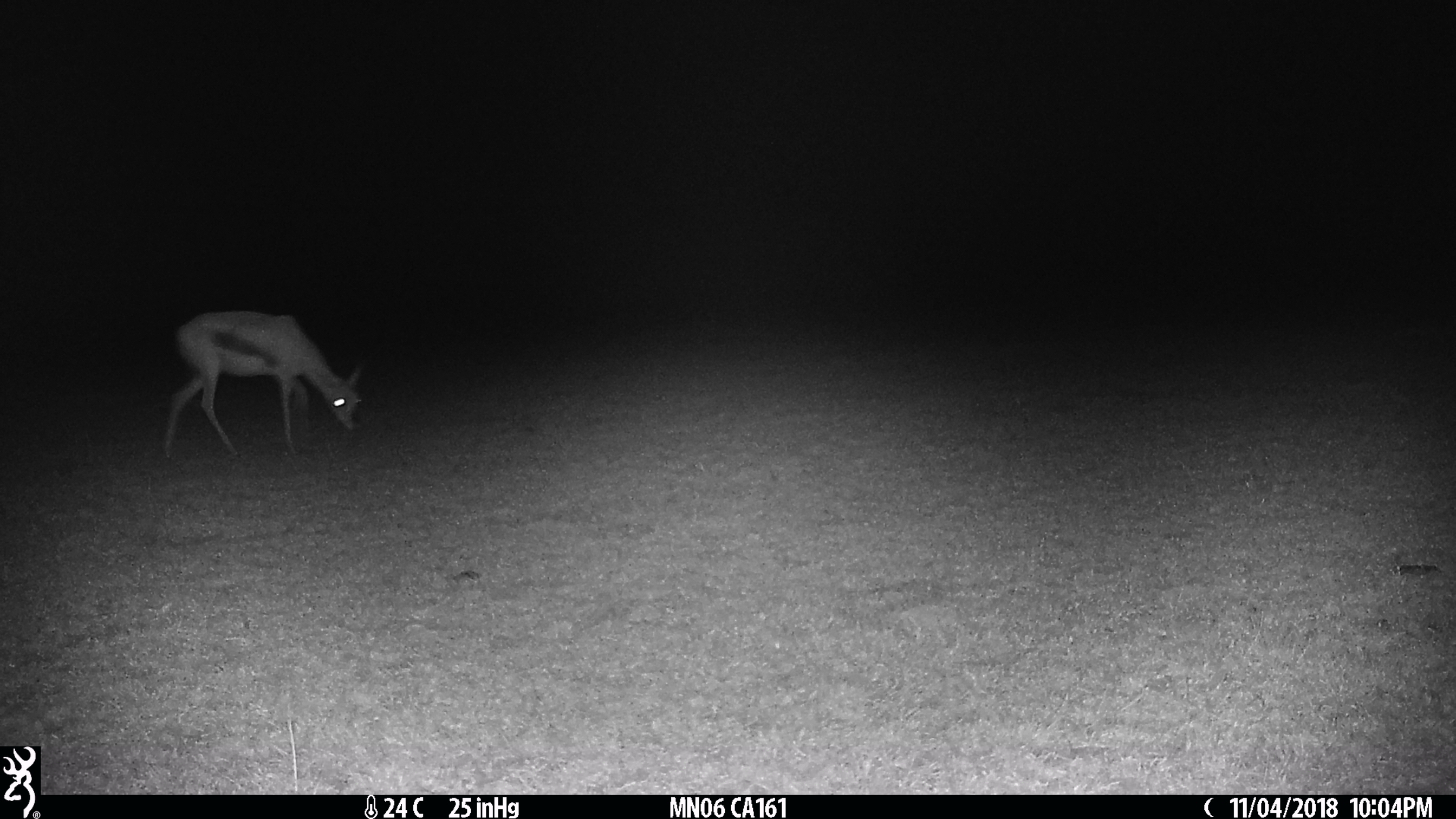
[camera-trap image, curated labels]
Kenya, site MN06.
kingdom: Animalia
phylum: Chordata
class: Mammalia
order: Artiodactyla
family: Bovidae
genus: Eudorcas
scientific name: Eudorcas thomsonii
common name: thomon's gazelle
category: gazelle thomsons